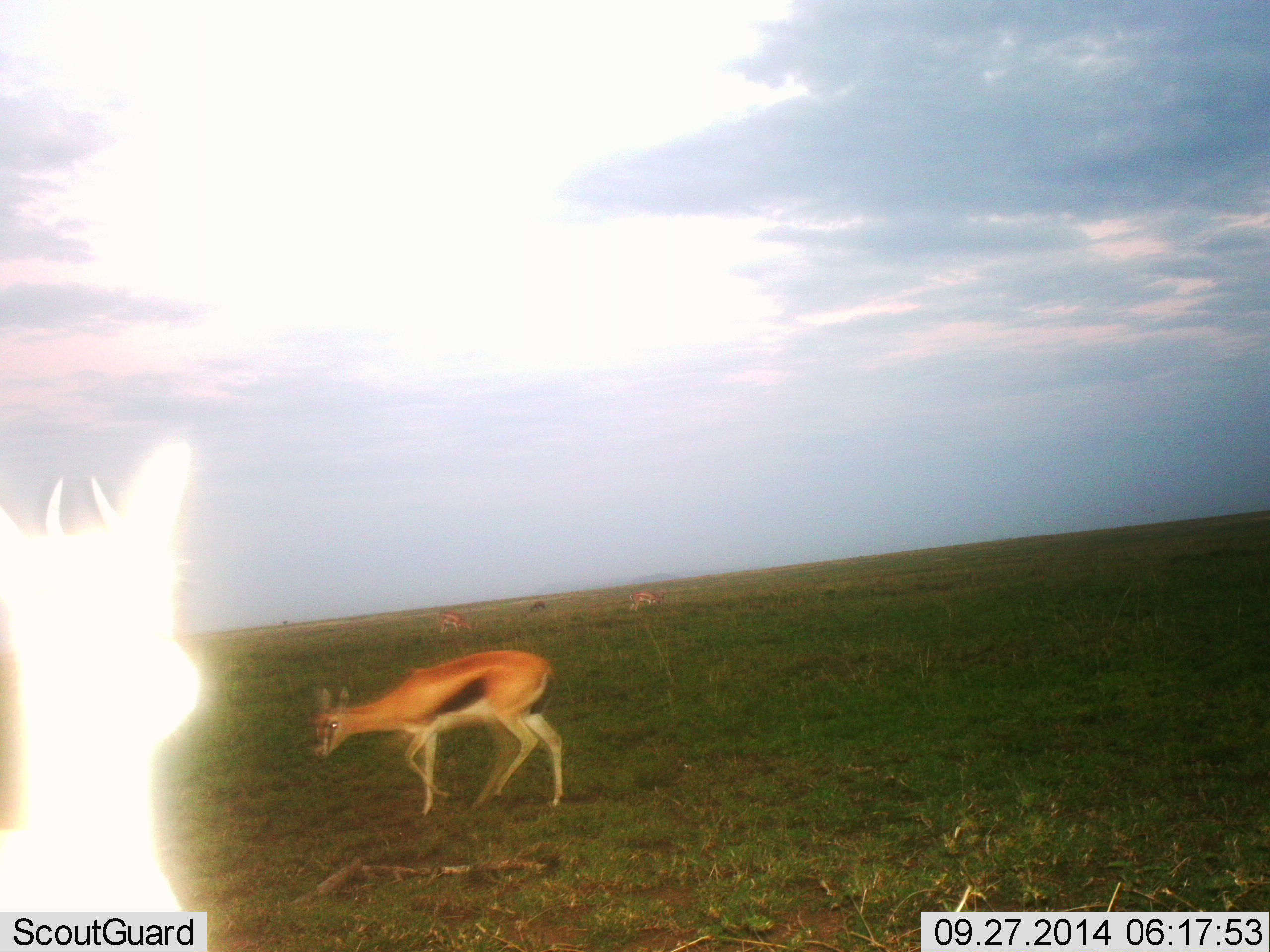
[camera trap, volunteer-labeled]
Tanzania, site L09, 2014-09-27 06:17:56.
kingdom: Animalia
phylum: Chordata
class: Mammalia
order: Artiodactyla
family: Bovidae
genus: Eudorcas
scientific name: Eudorcas thomsonii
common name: thomson's gazelle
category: gazellethomsons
Gazellethomsons (thomson's gazelle) (Eudorcas thomsonii), count 4. Behavior (volunteer vote fractions): standing 60%, resting 0%, moving 70%, interacting 0%. Young present (vote fraction): 10%. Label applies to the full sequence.